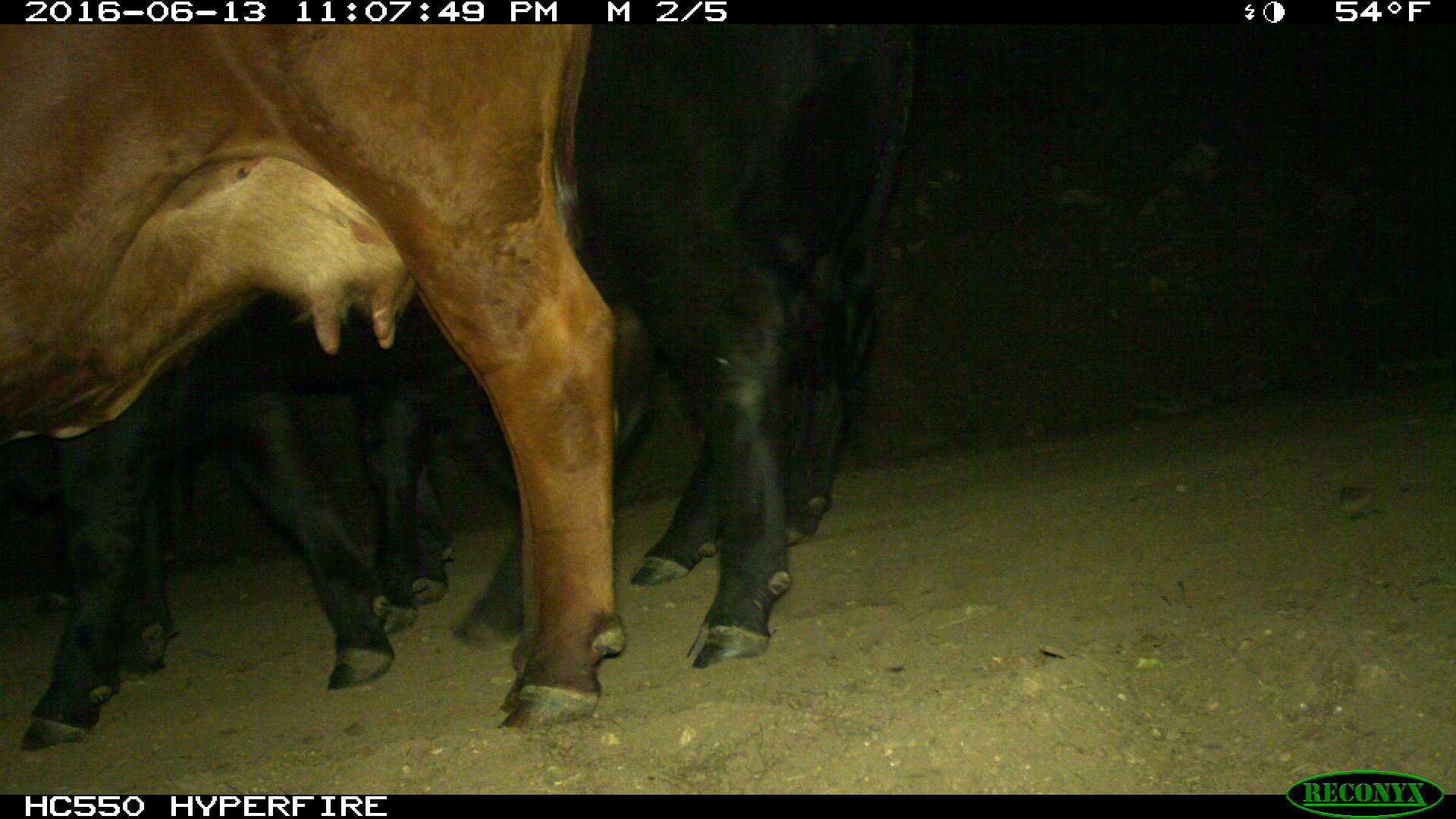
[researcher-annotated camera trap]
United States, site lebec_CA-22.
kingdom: Animalia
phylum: Chordata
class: Mammalia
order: Artiodactyla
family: Bovidae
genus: Bos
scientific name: Bos taurus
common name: domestic cow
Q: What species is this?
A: Bos taurus (domestic cow).